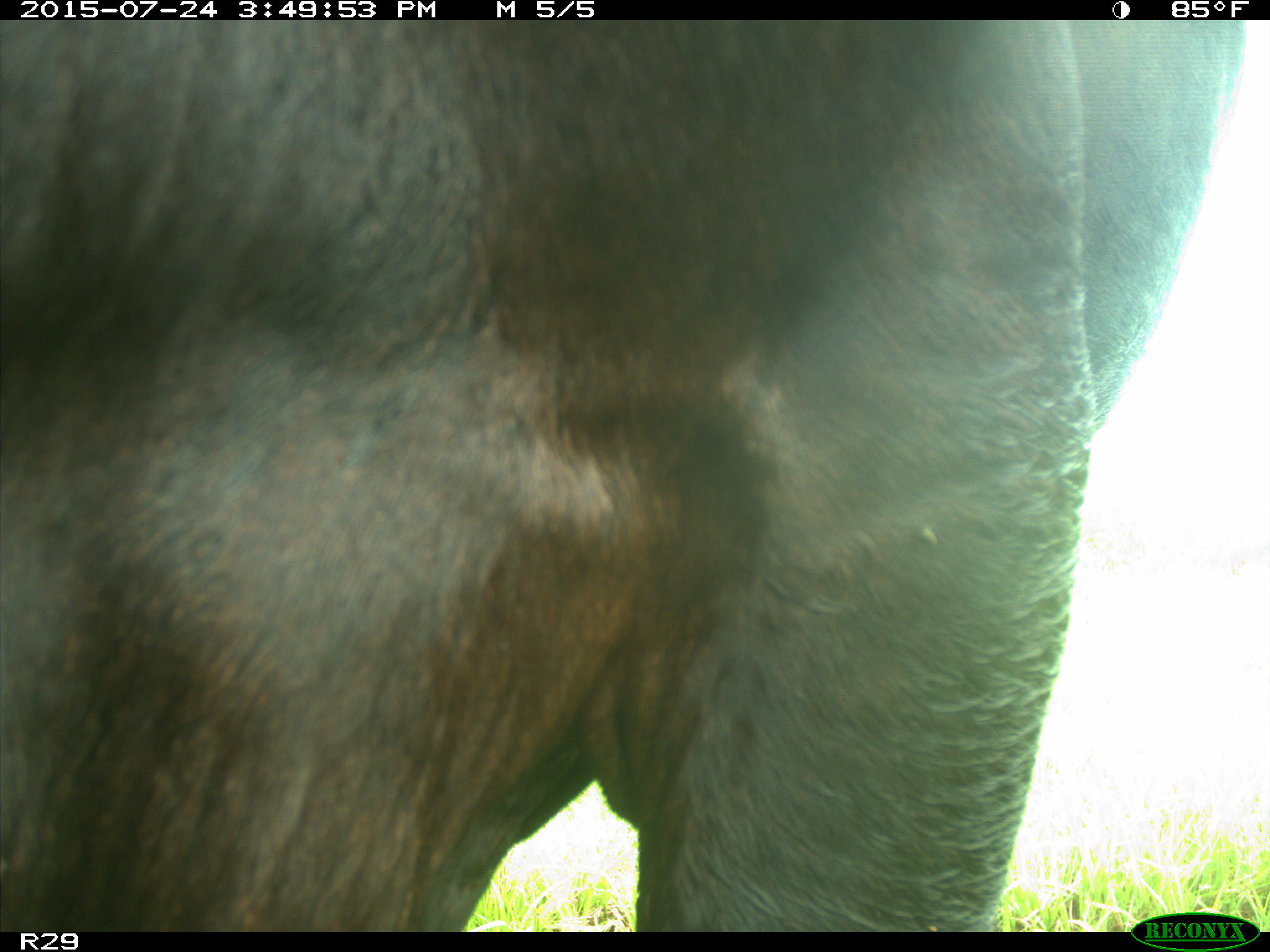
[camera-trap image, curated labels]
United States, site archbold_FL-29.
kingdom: Animalia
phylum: Chordata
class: Mammalia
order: Artiodactyla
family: Bovidae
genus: Bos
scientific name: Bos taurus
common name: domestic cow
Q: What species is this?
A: Bos taurus (domestic cow).